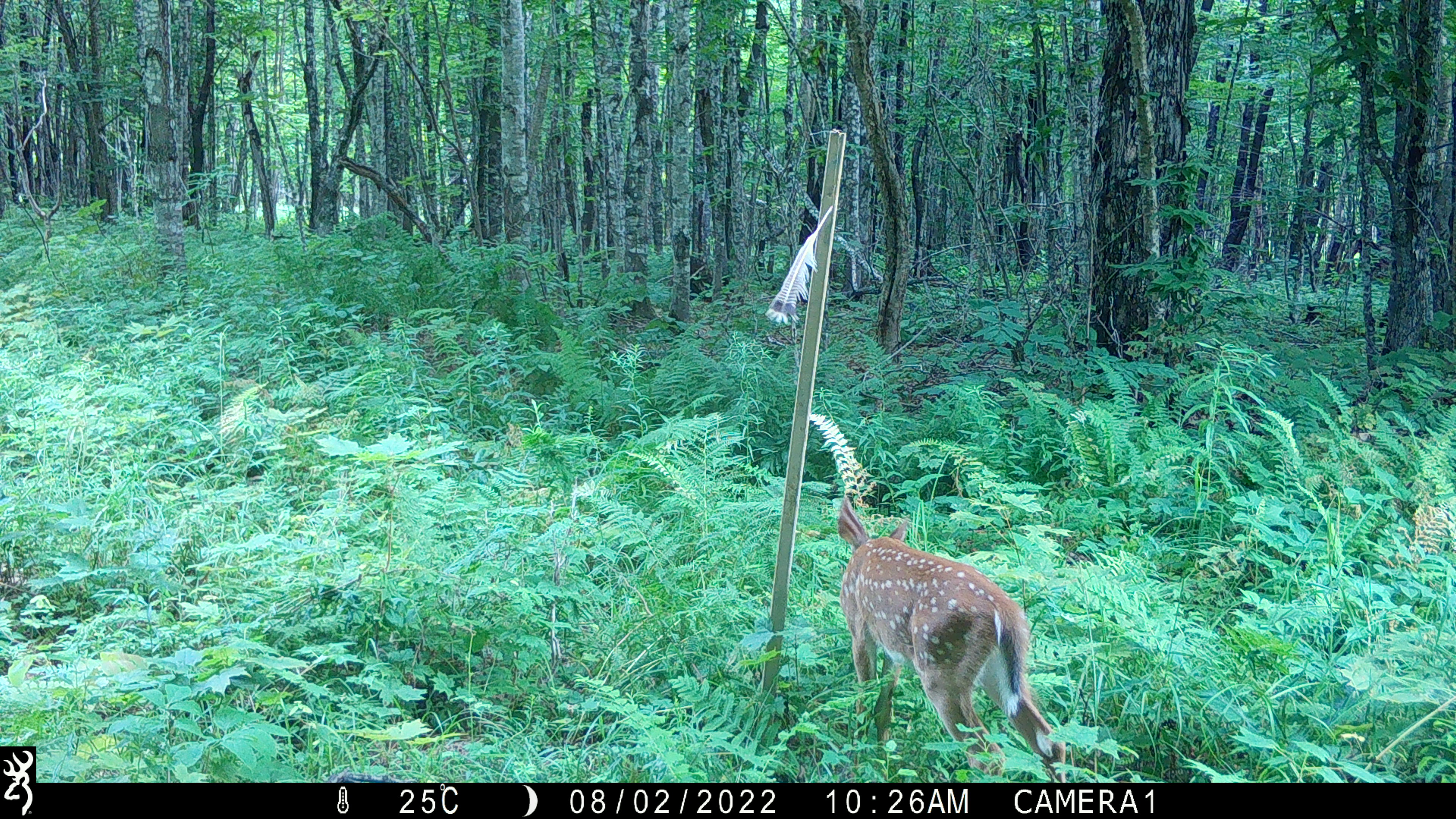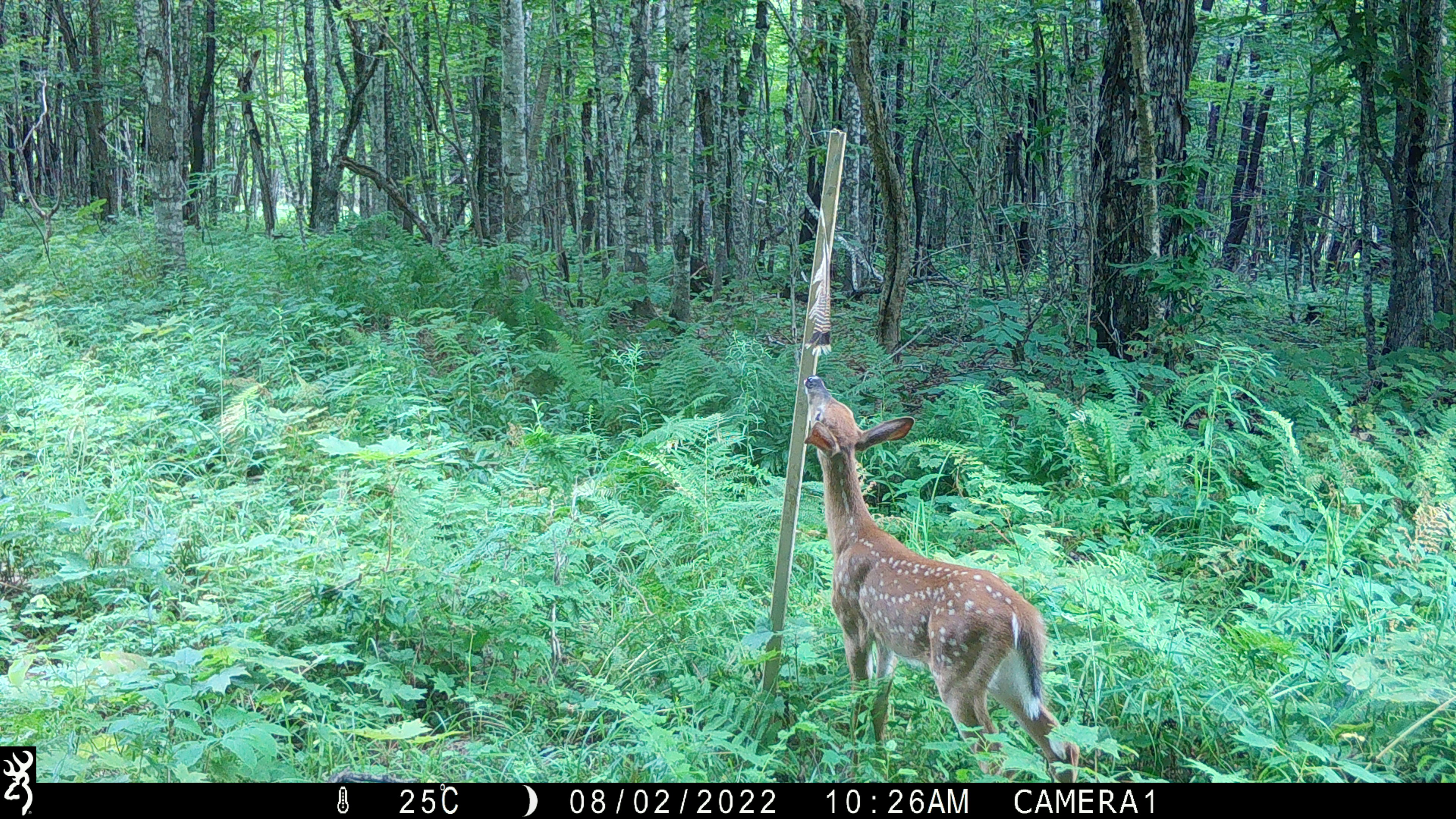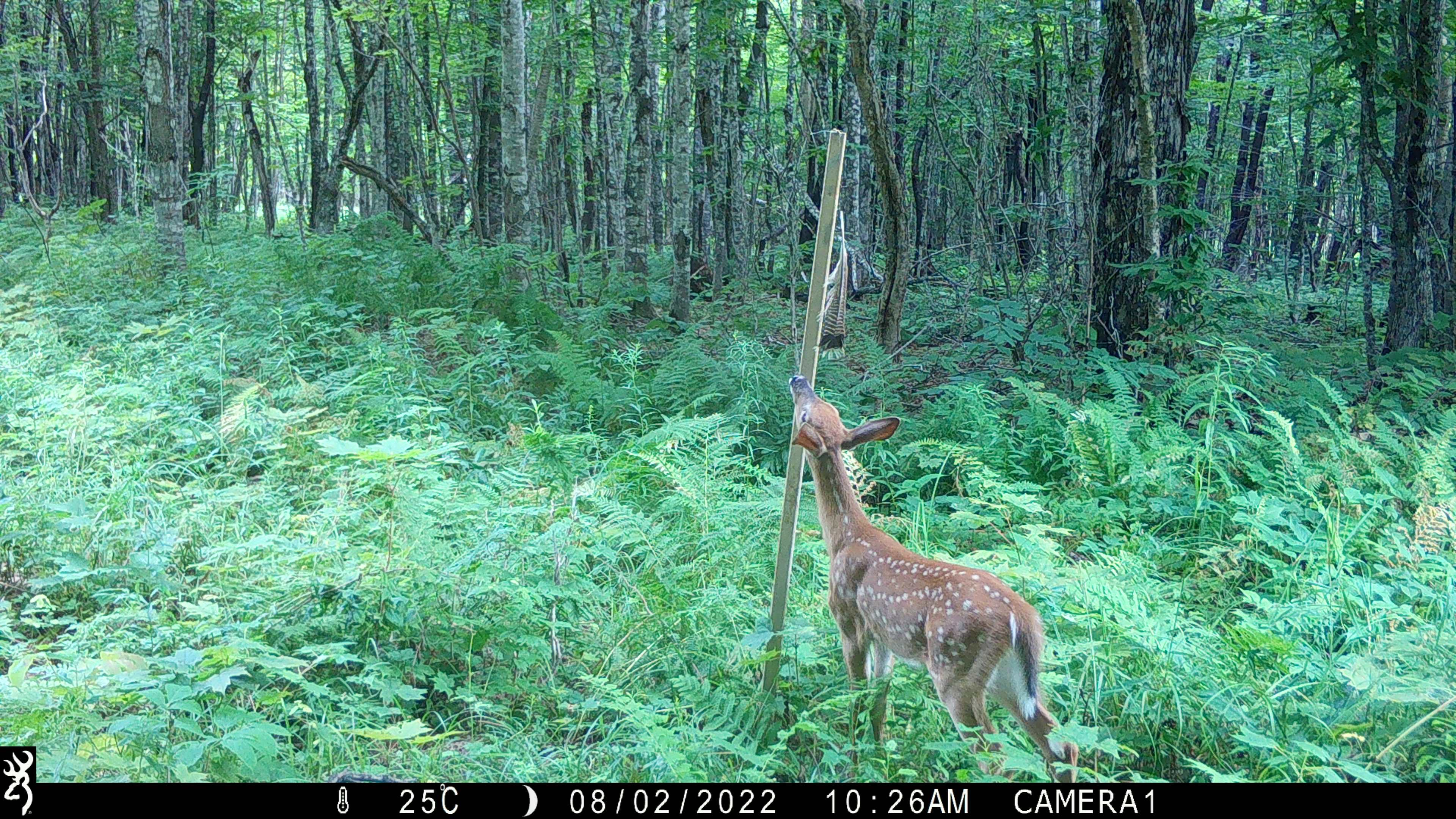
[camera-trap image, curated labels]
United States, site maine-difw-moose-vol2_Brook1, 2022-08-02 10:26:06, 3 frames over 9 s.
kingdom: Animalia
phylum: Chordata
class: Mammalia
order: Artiodactyla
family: Cervidae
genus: Odocoileus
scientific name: Odocoileus virginianus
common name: white-tailed deer